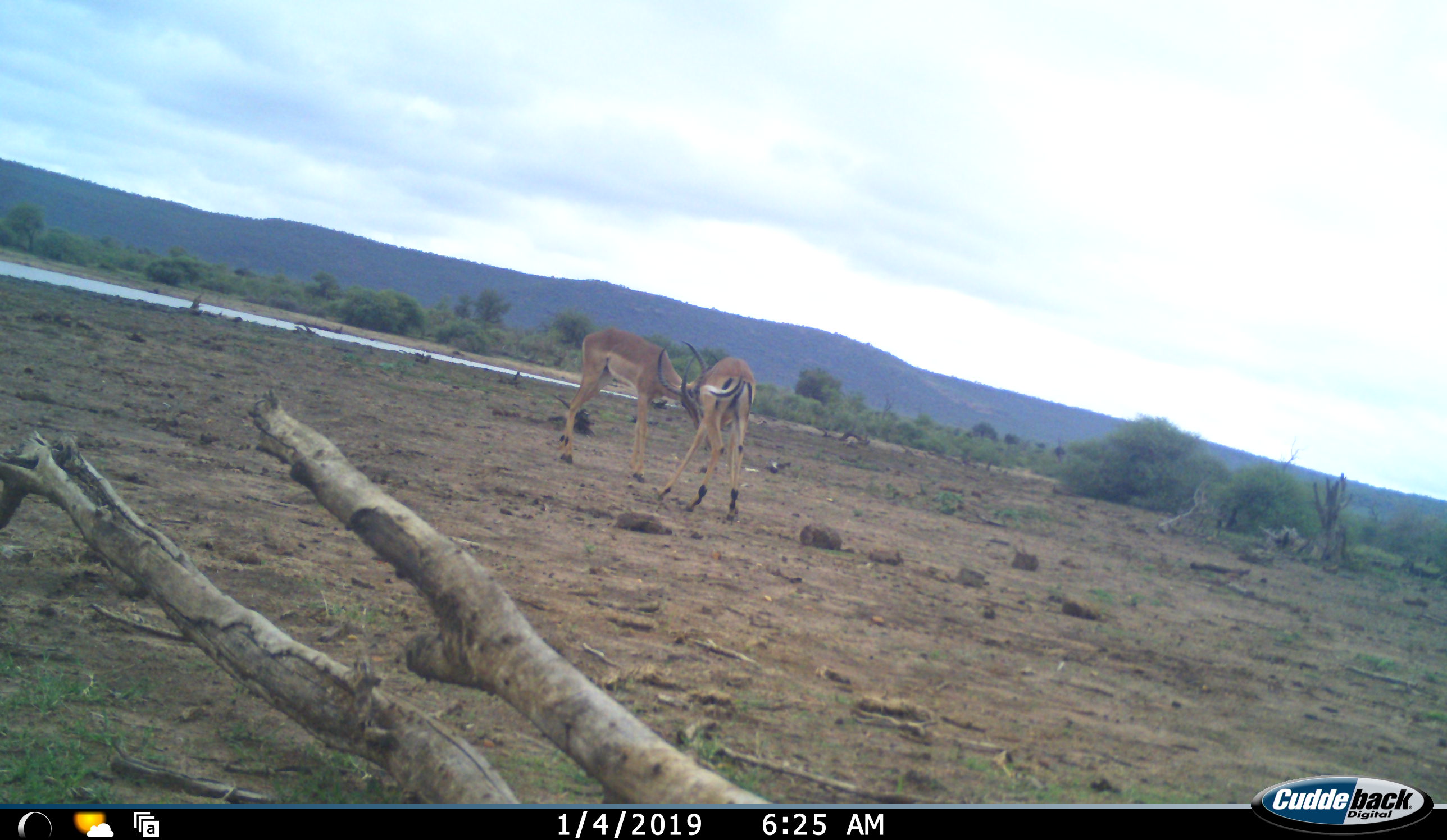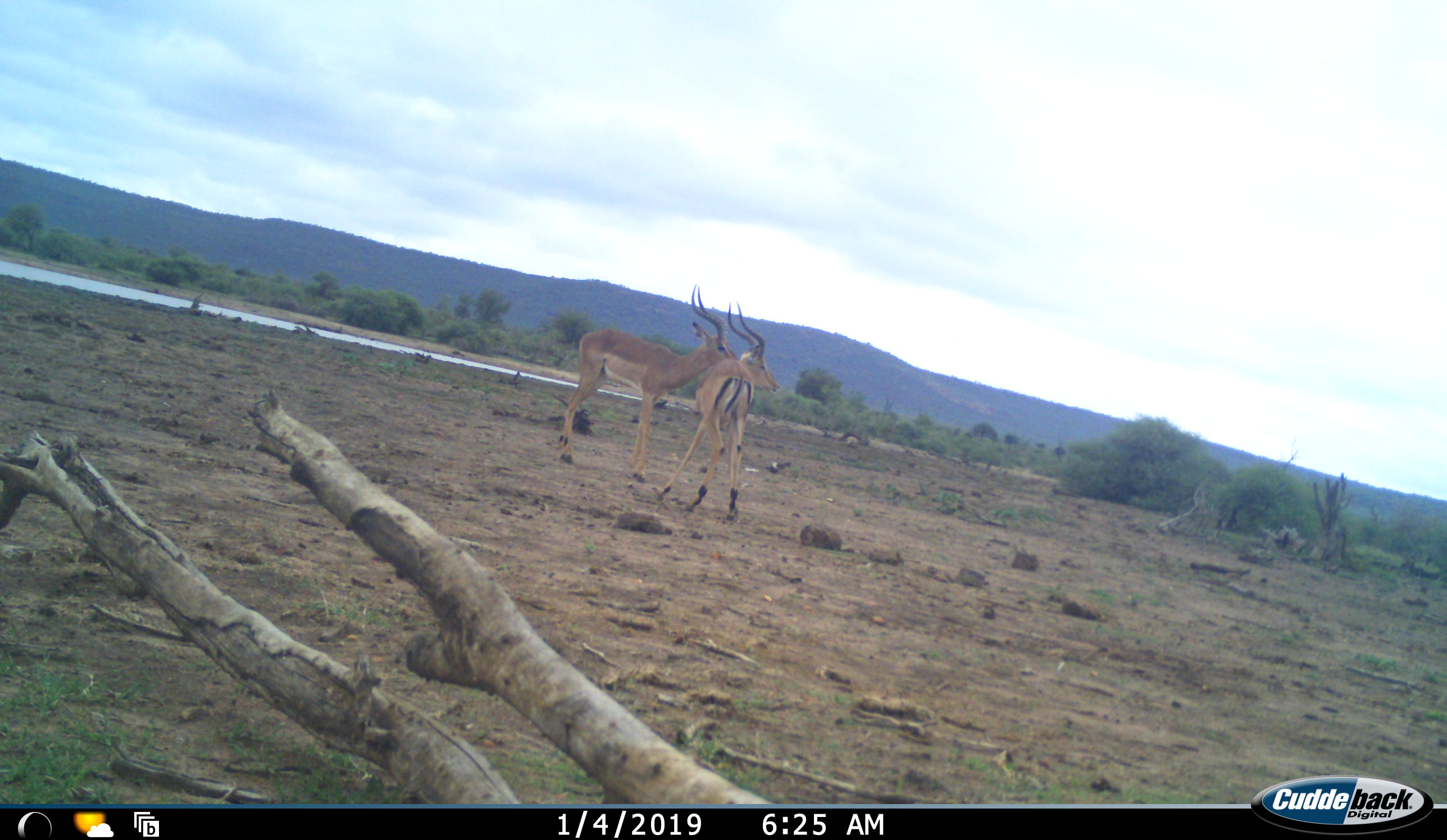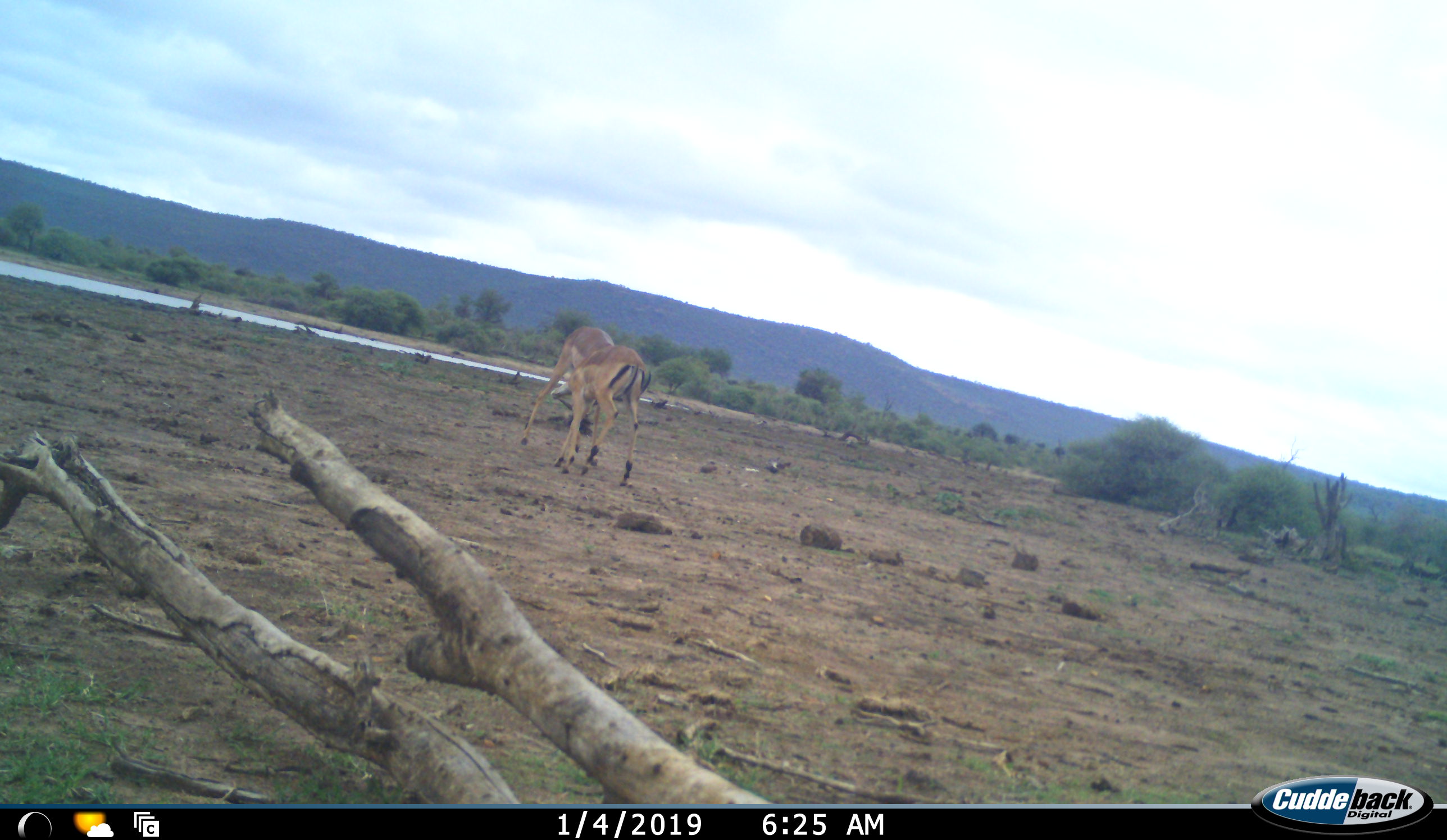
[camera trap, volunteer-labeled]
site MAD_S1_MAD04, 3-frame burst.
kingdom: Animalia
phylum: Chordata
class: Mammalia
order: Artiodactyla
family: Bovidae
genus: Aepyceros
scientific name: Aepyceros melampus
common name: impala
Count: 2.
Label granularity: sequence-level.